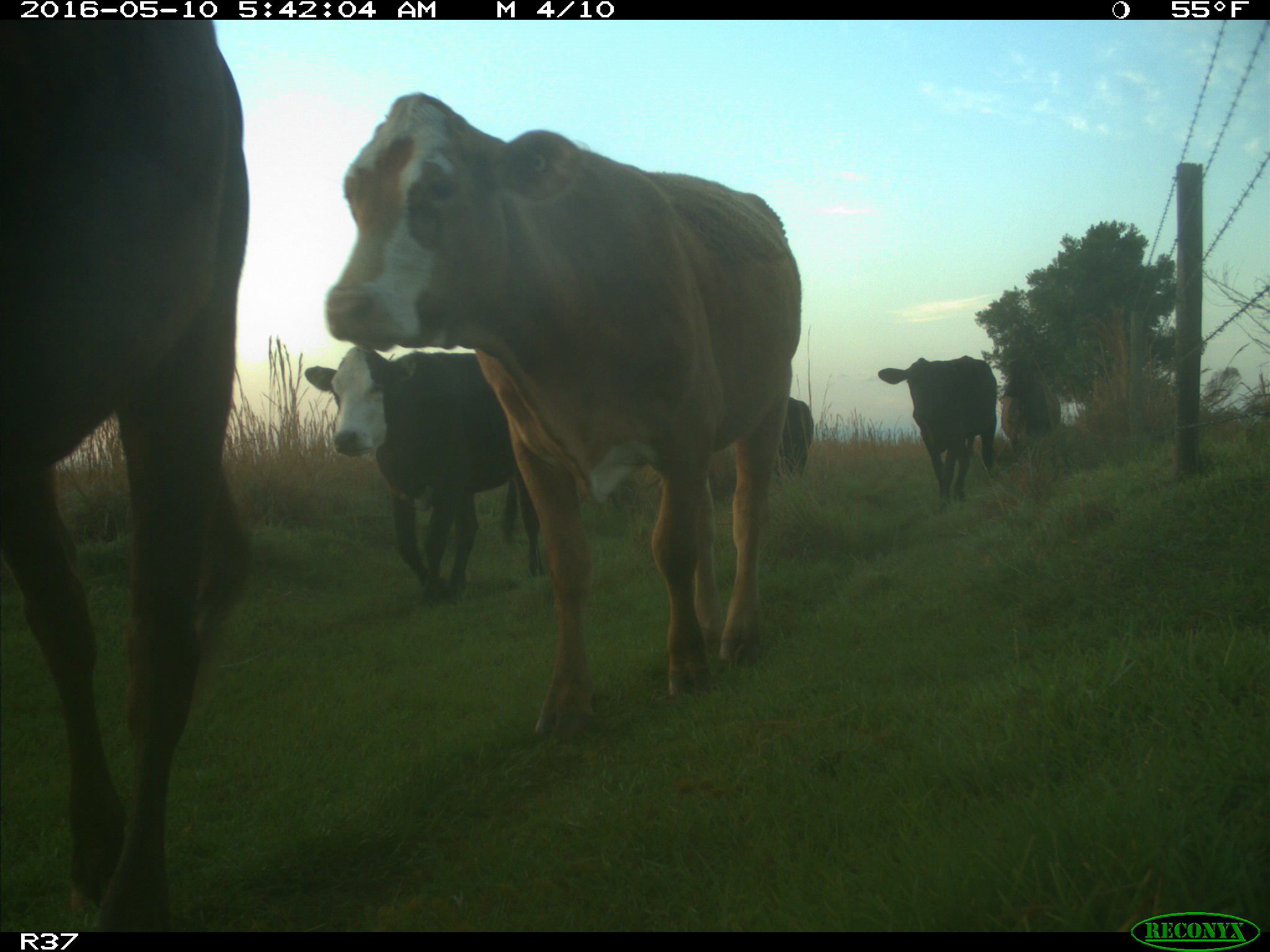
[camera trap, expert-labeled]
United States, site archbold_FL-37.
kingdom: Animalia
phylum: Chordata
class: Mammalia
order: Artiodactyla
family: Bovidae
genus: Bos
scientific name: Bos taurus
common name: domestic cow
Bos taurus (domestic cow).